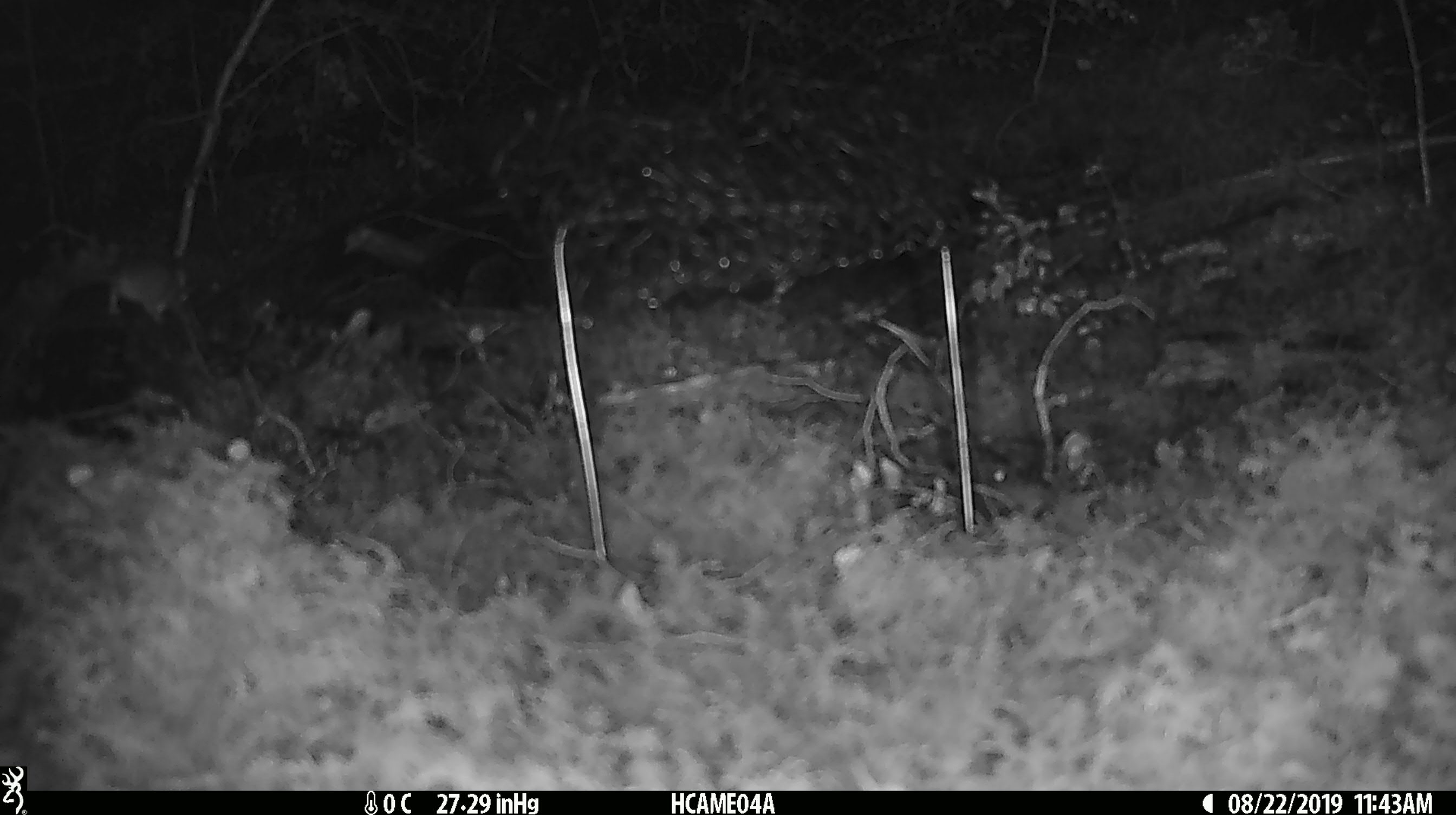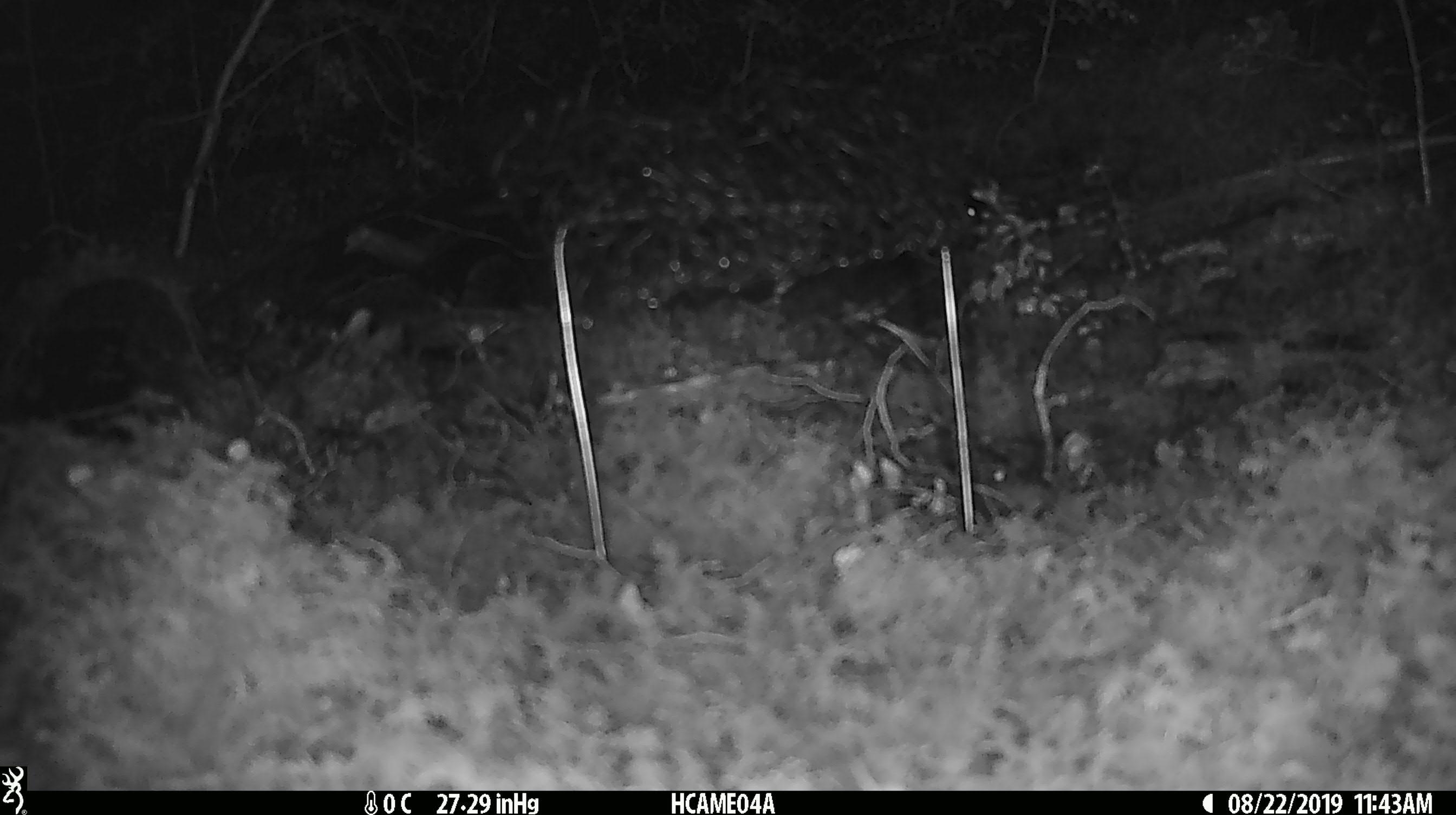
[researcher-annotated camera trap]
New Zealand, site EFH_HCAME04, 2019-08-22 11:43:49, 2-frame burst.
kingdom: Animalia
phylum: Chordata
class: Mammalia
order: Rodentia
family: Muridae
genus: Mus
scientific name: Mus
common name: mouse